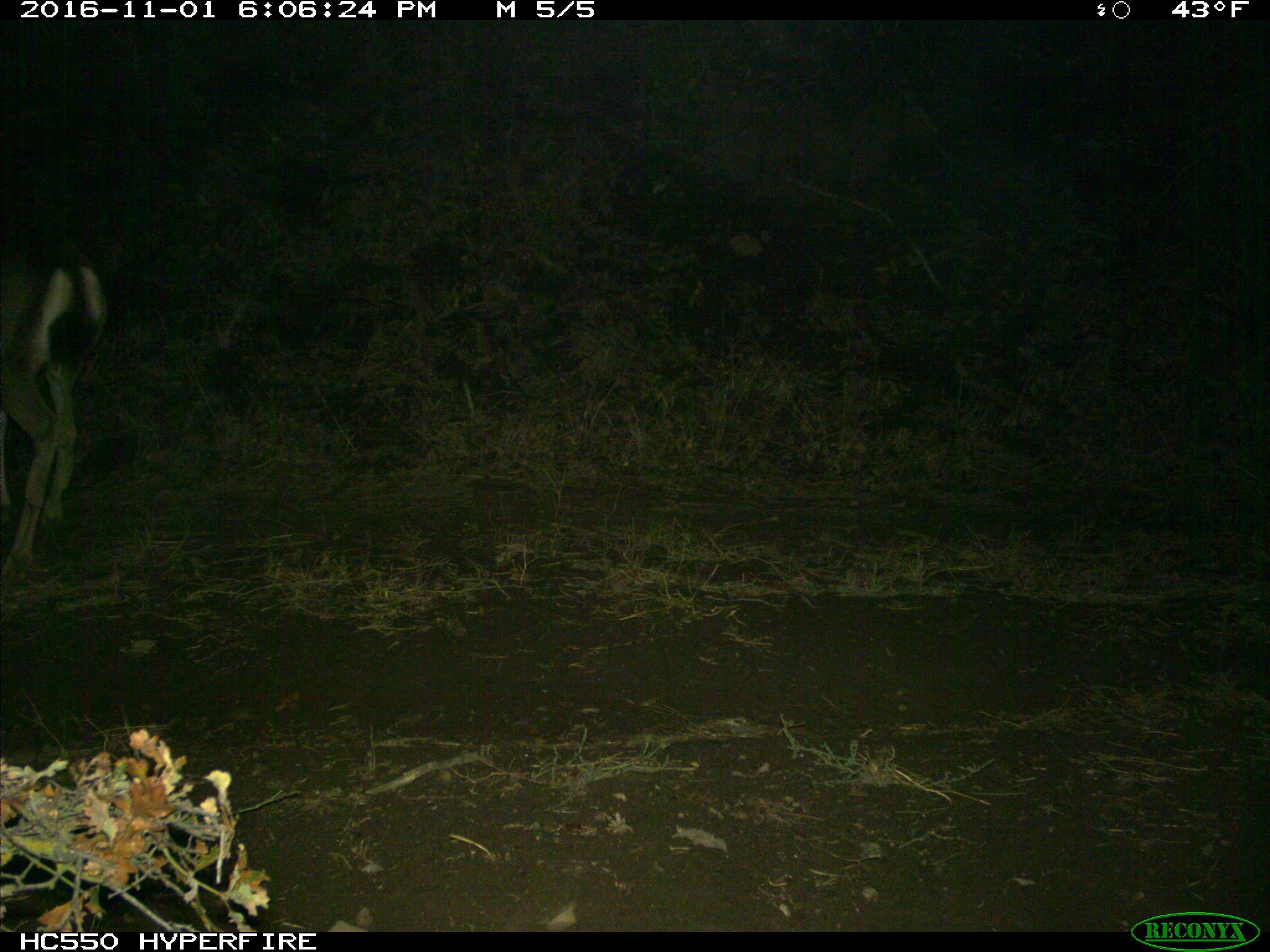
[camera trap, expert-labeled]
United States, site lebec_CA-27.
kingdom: Animalia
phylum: Chordata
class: Mammalia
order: Artiodactyla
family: Cervidae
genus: Odocoileus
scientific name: Odocoileus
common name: deer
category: unidentified deer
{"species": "unidentified deer (deer) (Odocoileus)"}